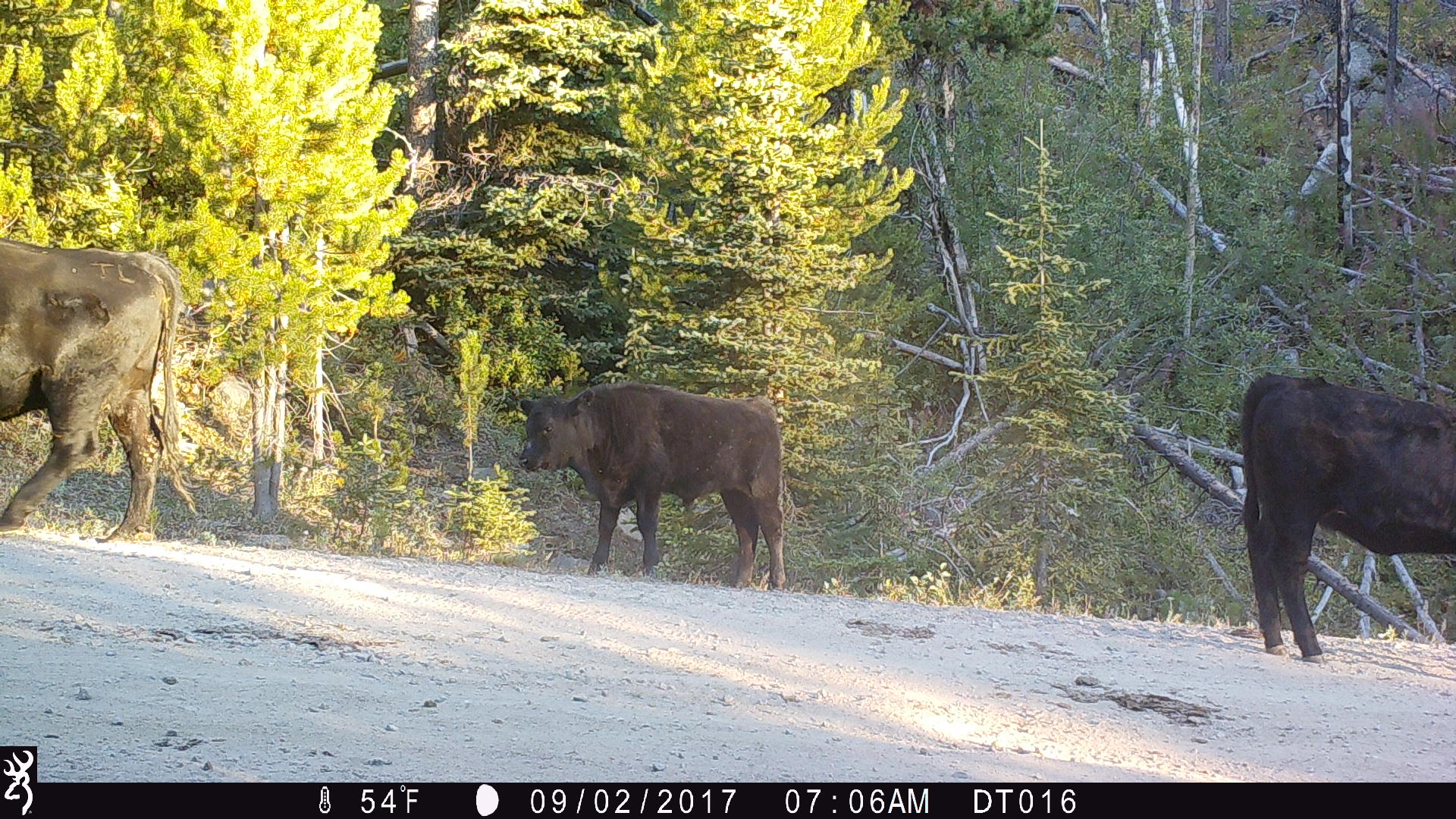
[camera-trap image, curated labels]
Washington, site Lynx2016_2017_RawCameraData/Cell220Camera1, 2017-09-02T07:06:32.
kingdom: Animalia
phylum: Chordata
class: Mammalia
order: Artiodactyla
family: Bovidae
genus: Bos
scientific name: Bos taurus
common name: domestic cattle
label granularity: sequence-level